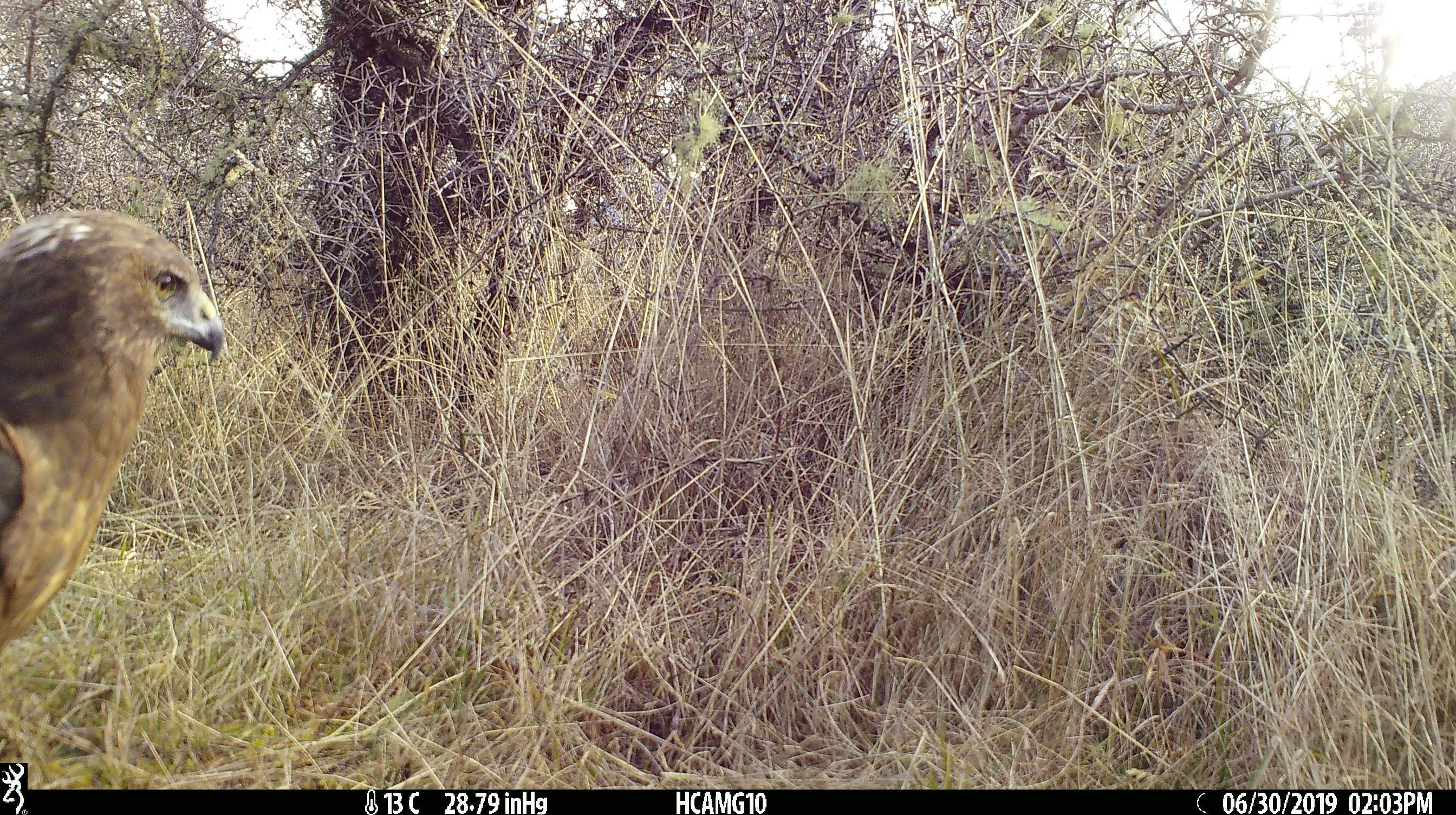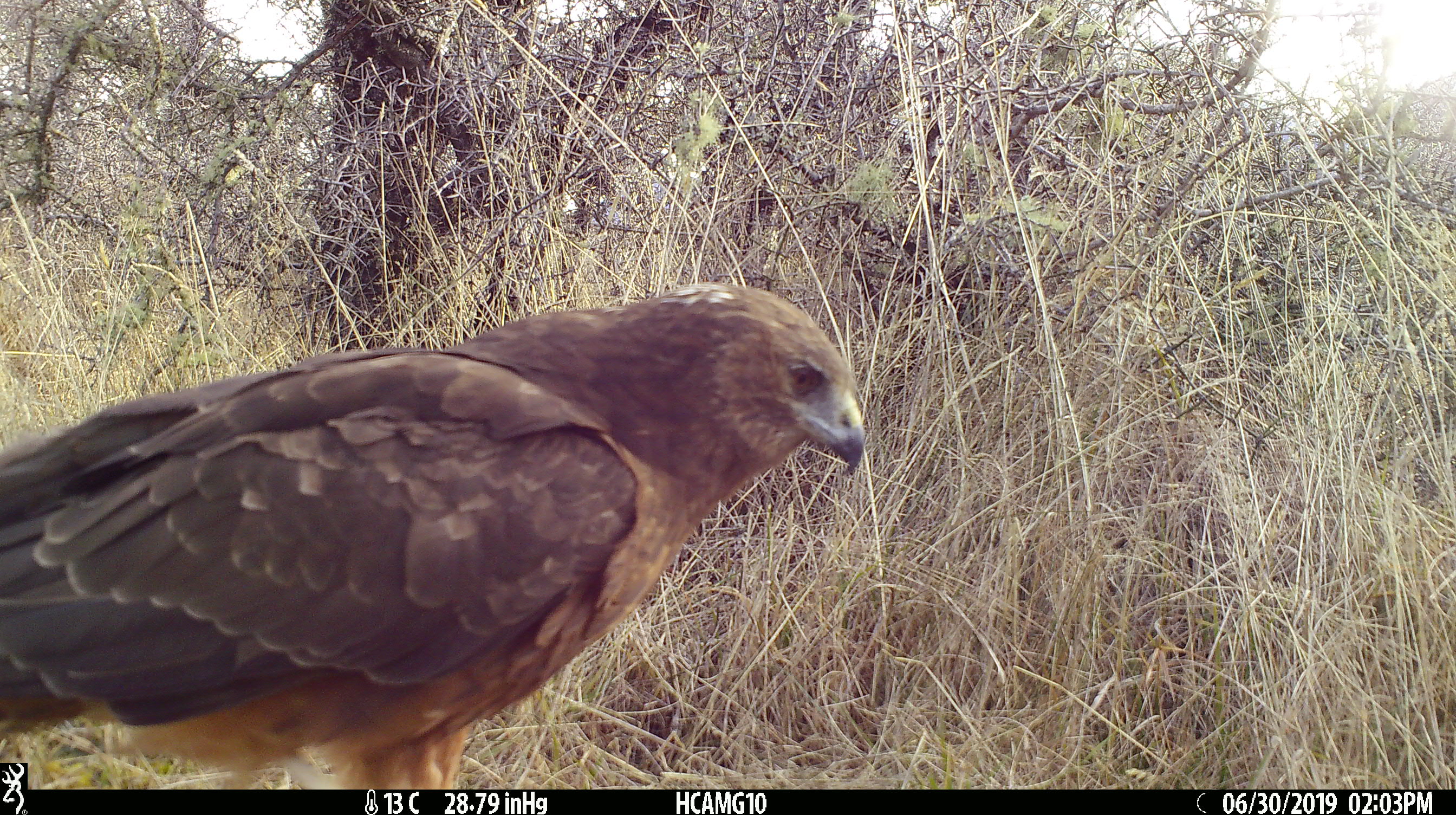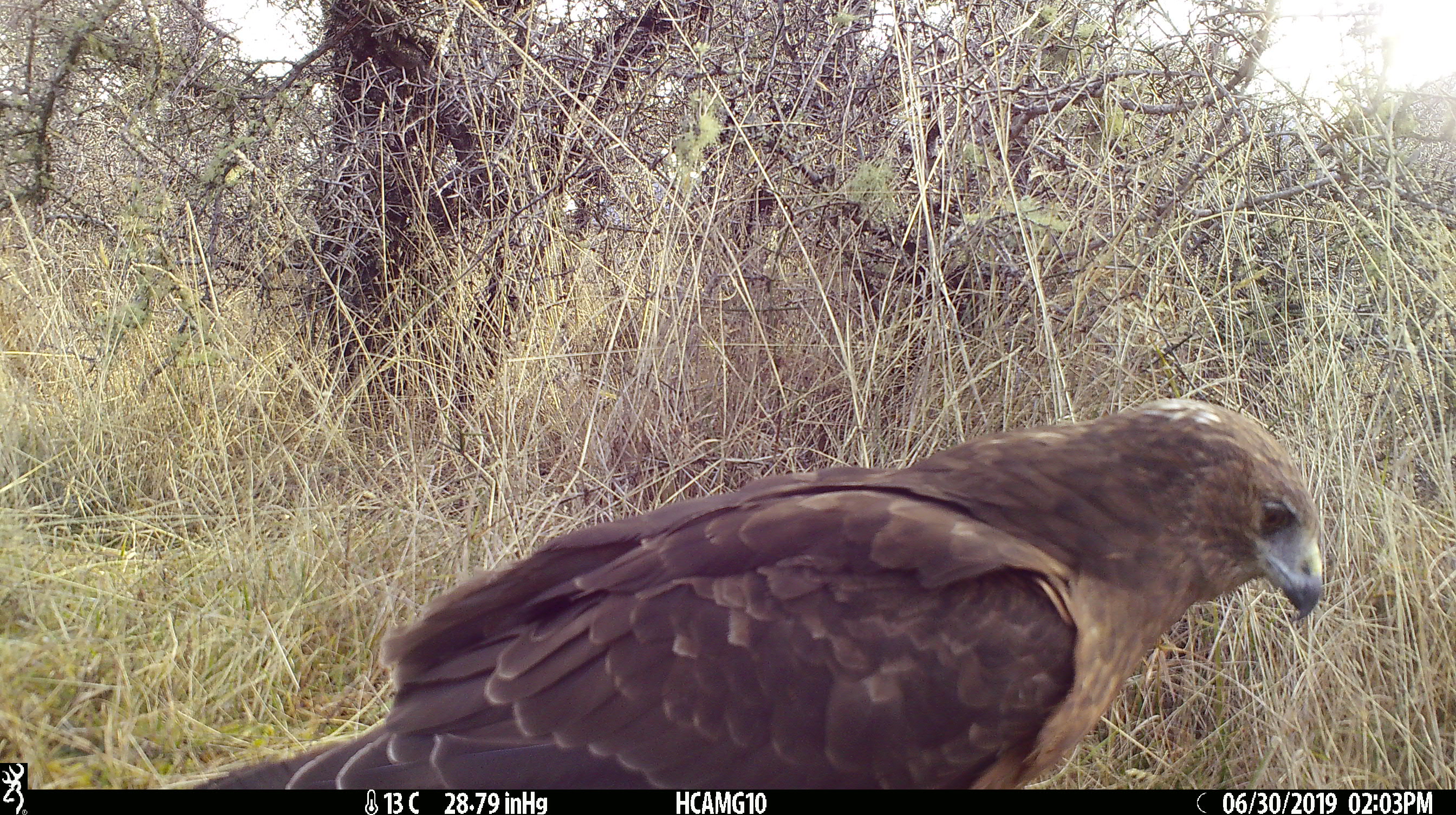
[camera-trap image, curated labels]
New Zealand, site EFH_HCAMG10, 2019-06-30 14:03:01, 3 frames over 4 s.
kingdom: Animalia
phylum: Chordata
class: Aves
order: Accipitriformes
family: Accipitridae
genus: Circus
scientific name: Circus approximans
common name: swamp harrier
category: harrier